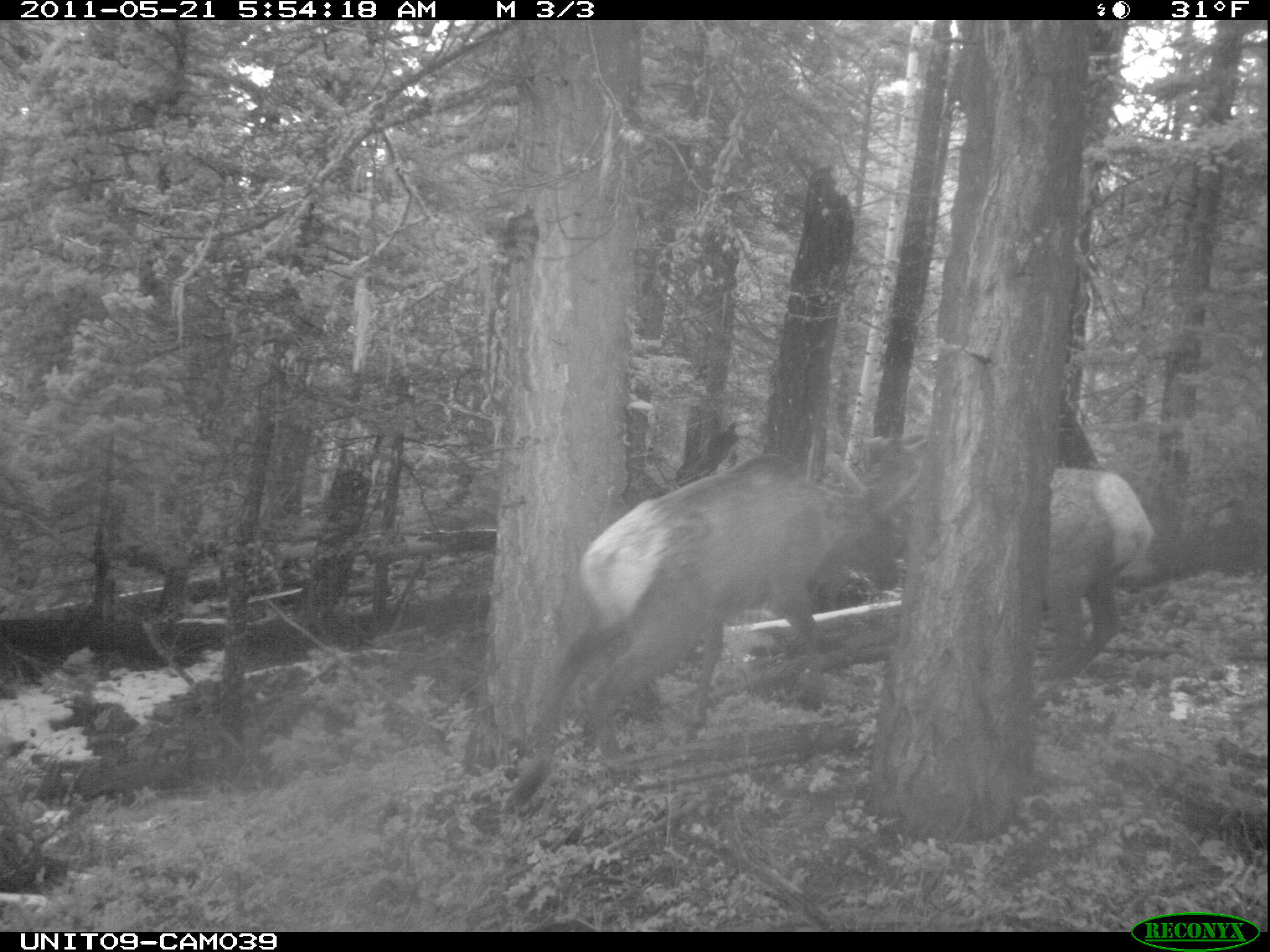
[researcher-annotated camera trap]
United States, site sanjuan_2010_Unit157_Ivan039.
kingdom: Animalia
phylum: Chordata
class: Mammalia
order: Artiodactyla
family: Cervidae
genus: Cervus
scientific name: Cervus elaphus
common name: red deer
Cervus elaphus (red deer).